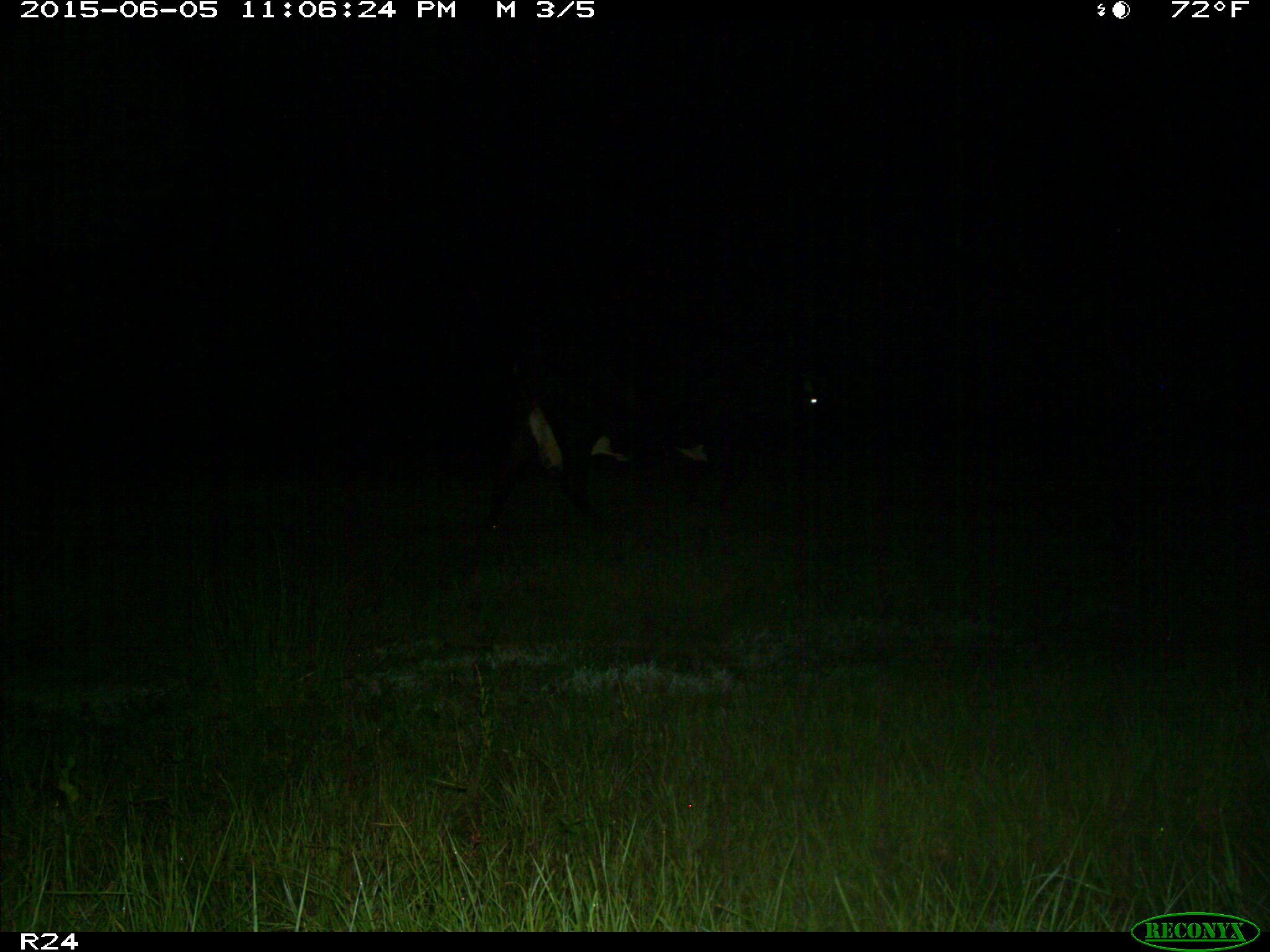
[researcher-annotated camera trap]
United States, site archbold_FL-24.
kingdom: Animalia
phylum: Chordata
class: Mammalia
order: Artiodactyla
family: Bovidae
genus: Bos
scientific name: Bos taurus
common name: domestic cow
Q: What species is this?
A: Bos taurus (domestic cow).